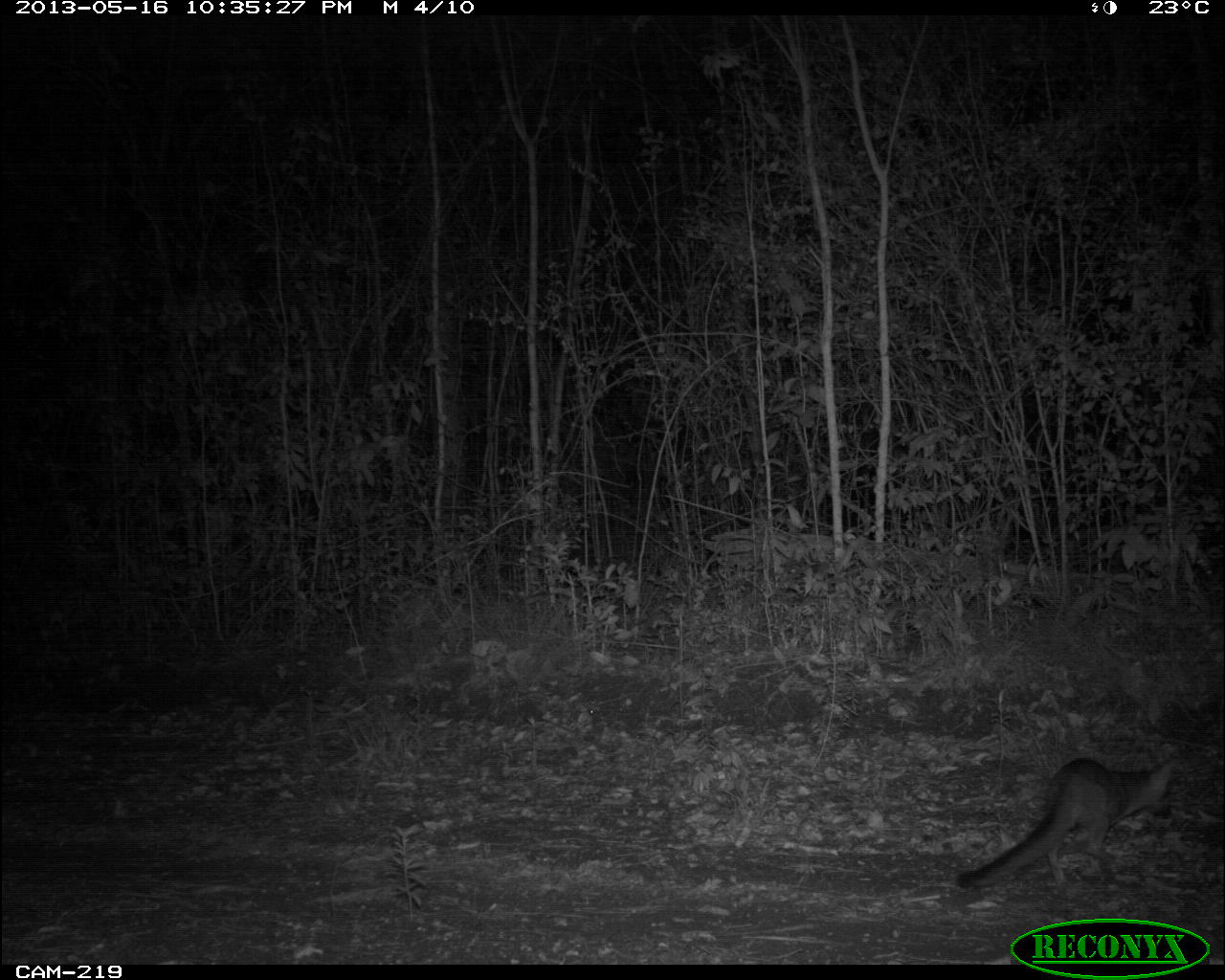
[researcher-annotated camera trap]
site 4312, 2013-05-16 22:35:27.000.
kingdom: Animalia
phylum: Chordata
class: Mammalia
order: Carnivora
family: Canidae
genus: Urocyon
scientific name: Urocyon cinereoargenteus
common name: gray fox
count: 1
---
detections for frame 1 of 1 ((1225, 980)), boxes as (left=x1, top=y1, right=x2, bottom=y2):
urocyon cinereoargenteus: (left=953, top=752, right=1173, bottom=888)